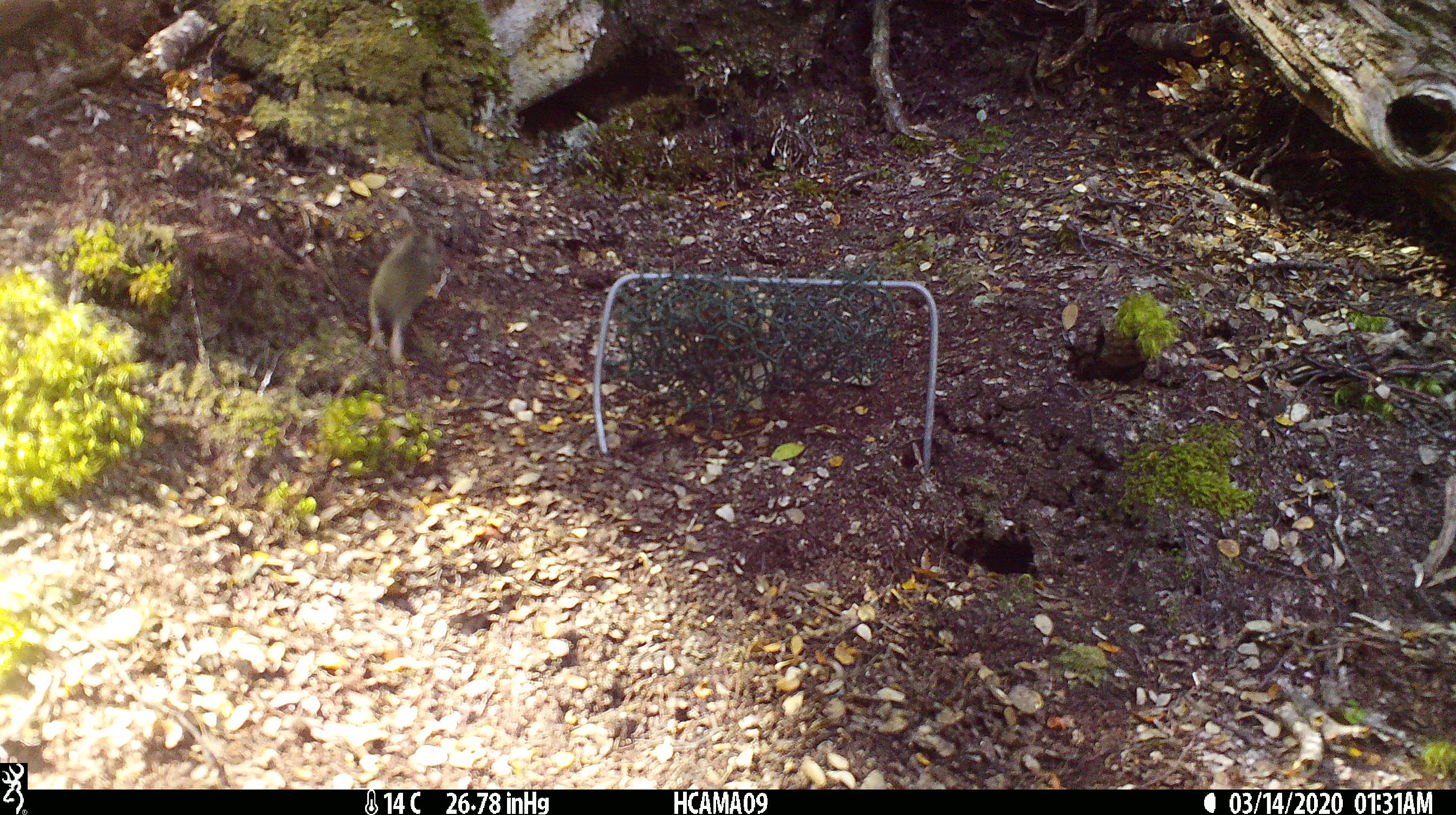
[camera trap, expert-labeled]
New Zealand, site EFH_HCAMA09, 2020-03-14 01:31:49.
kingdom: Animalia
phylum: Chordata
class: Mammalia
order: Rodentia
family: Muridae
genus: Mus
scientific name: Mus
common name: mouse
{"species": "mouse (Mus)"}